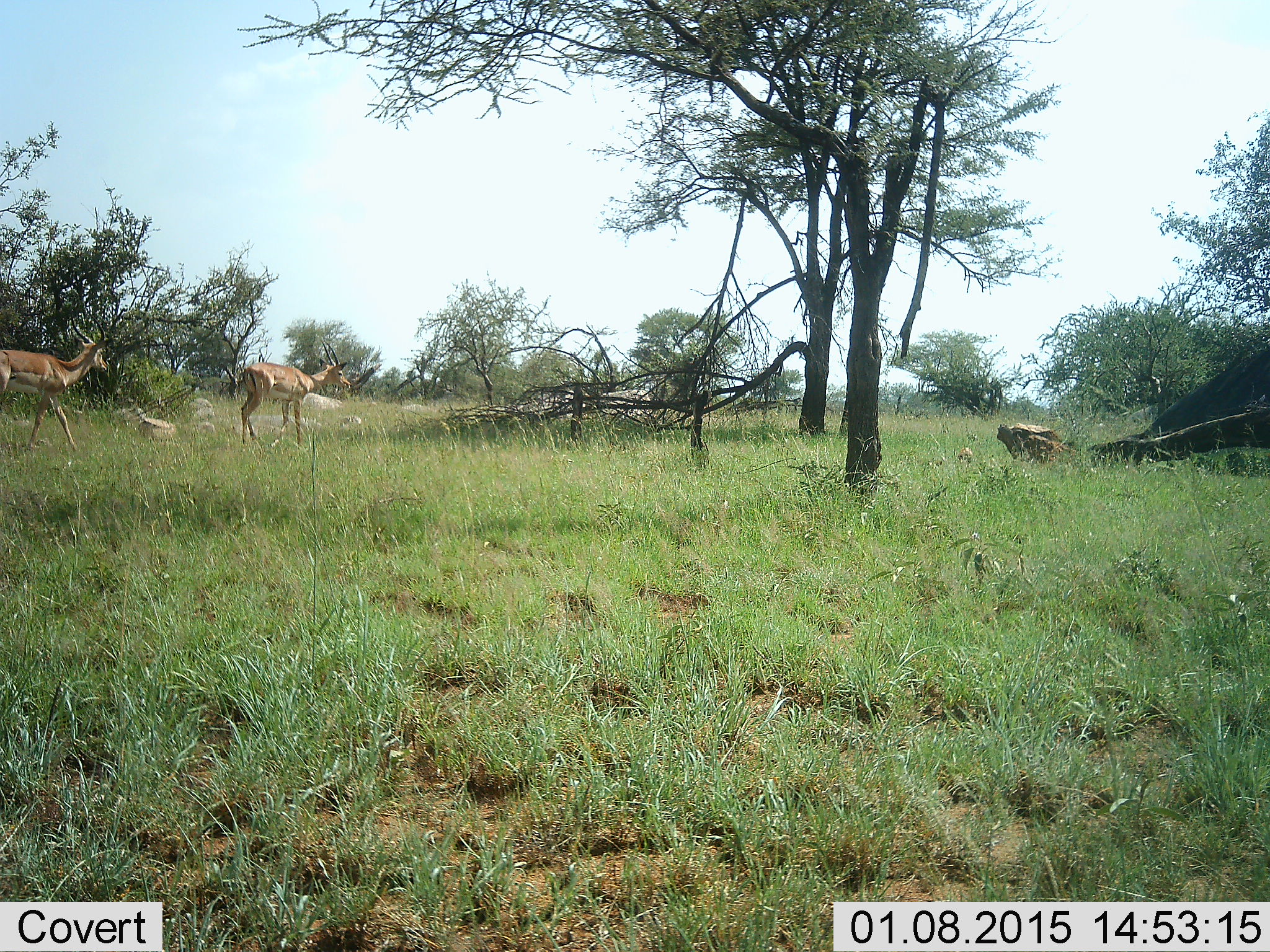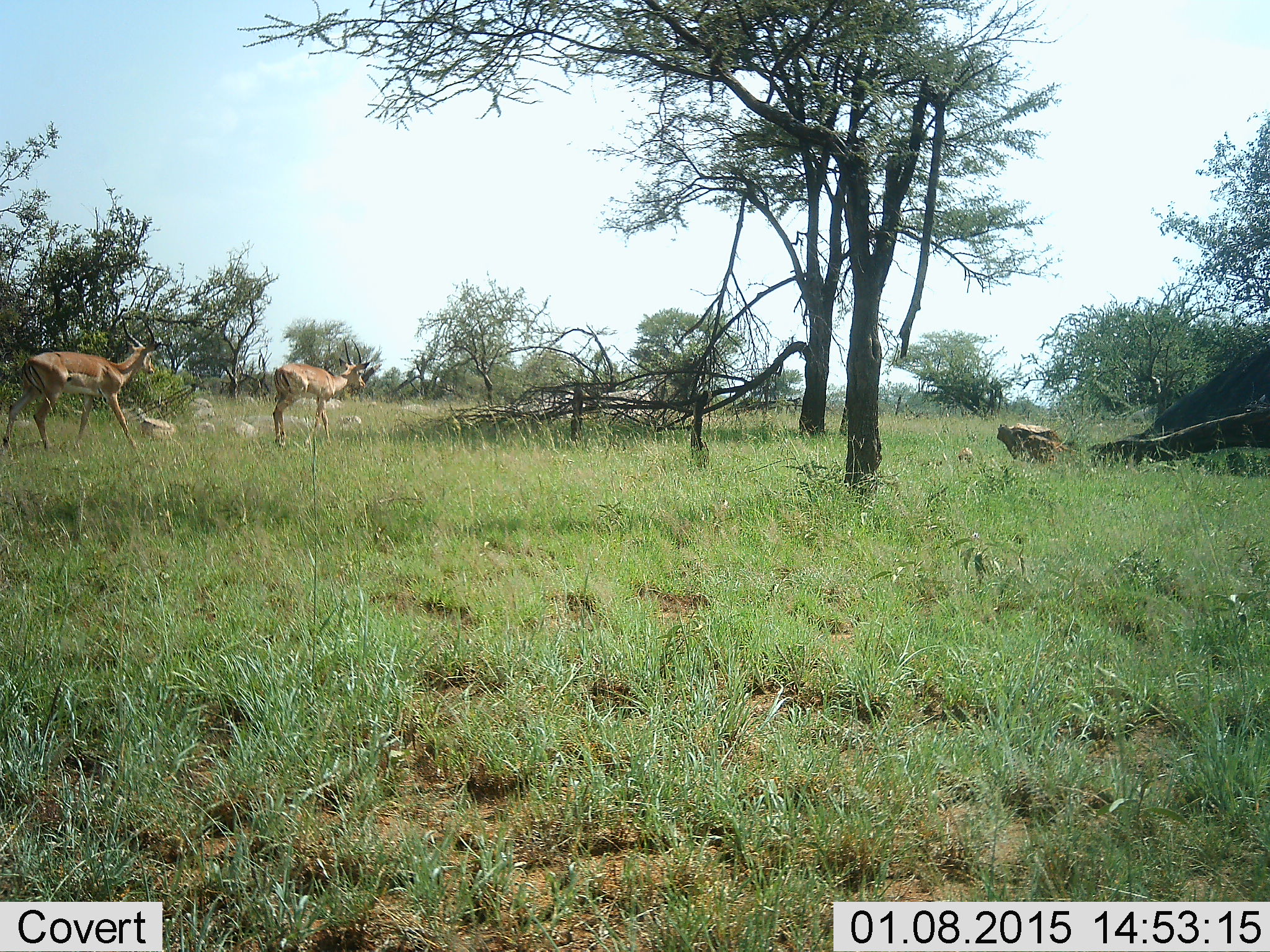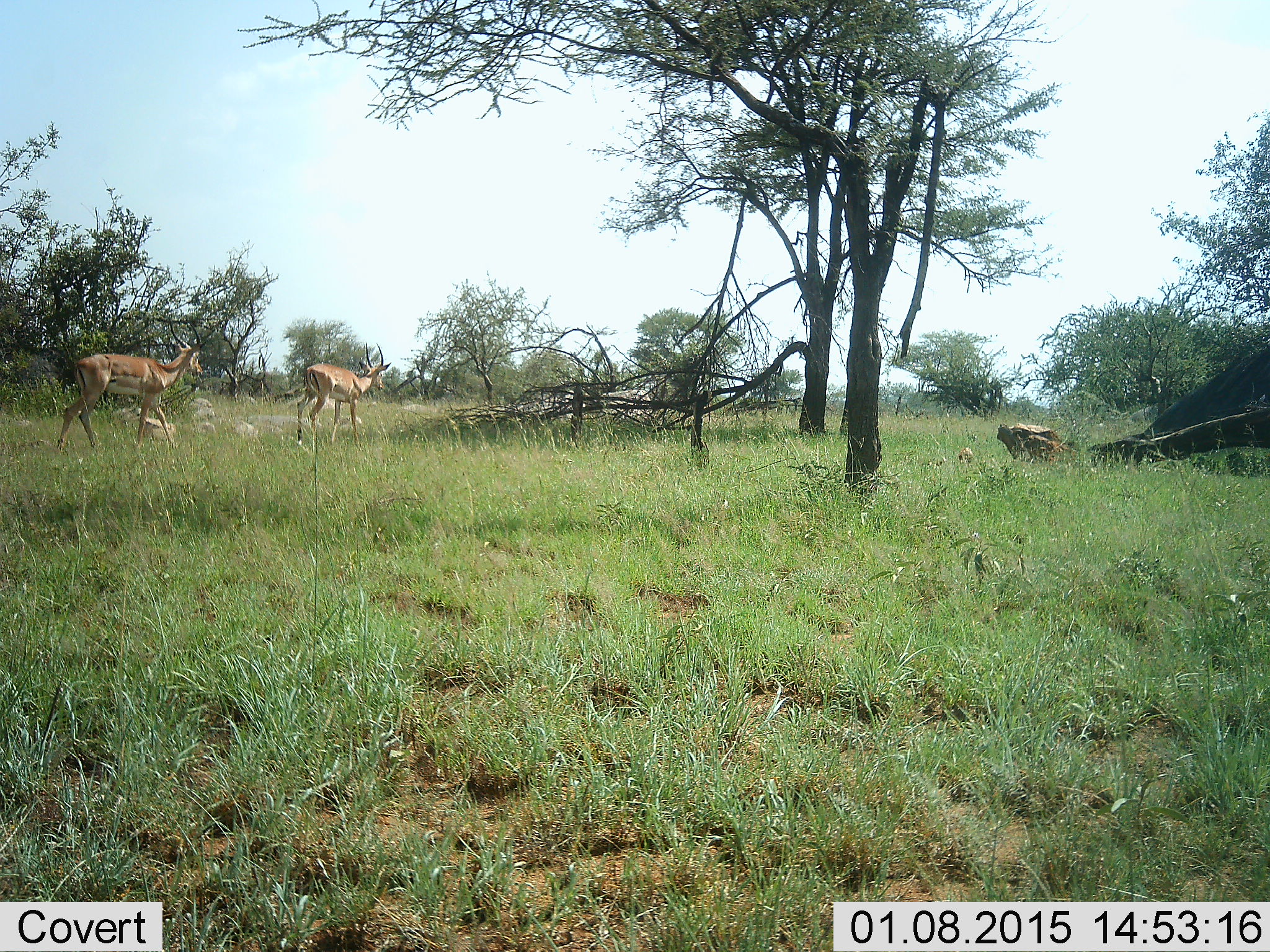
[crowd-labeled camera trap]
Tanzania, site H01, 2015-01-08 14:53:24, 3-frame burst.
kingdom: Animalia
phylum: Chordata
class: Mammalia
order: Artiodactyla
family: Bovidae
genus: Aepyceros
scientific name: Aepyceros melampus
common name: impala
Impala (Aepyceros melampus), count 2. Behavior (volunteer vote fractions): standing 0%, resting 0%, moving 100%, interacting 0%. Young present (vote fraction): 0%. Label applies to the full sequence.